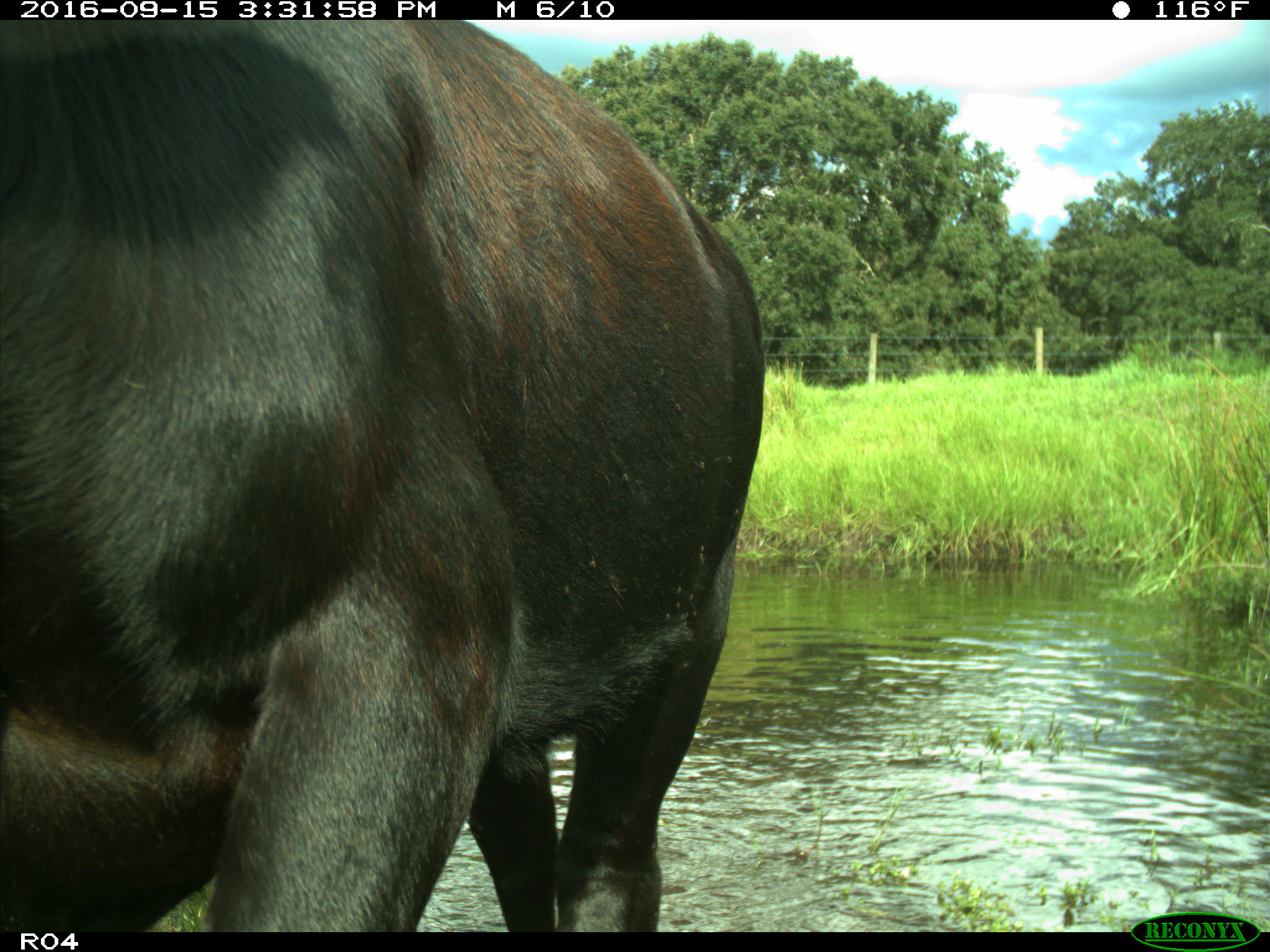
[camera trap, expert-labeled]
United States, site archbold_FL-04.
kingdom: Animalia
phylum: Chordata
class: Mammalia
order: Artiodactyla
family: Bovidae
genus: Bos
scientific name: Bos taurus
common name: domestic cow